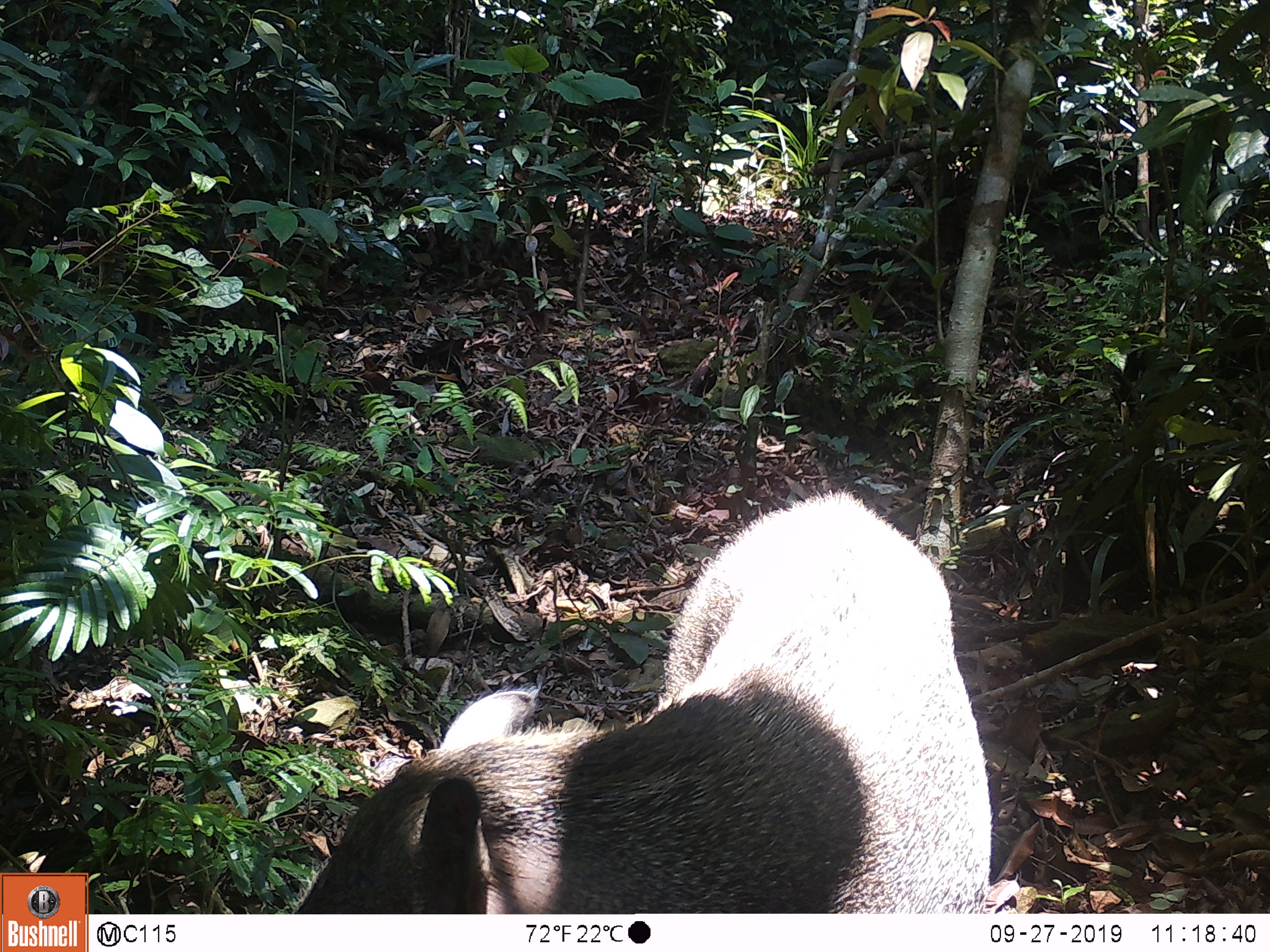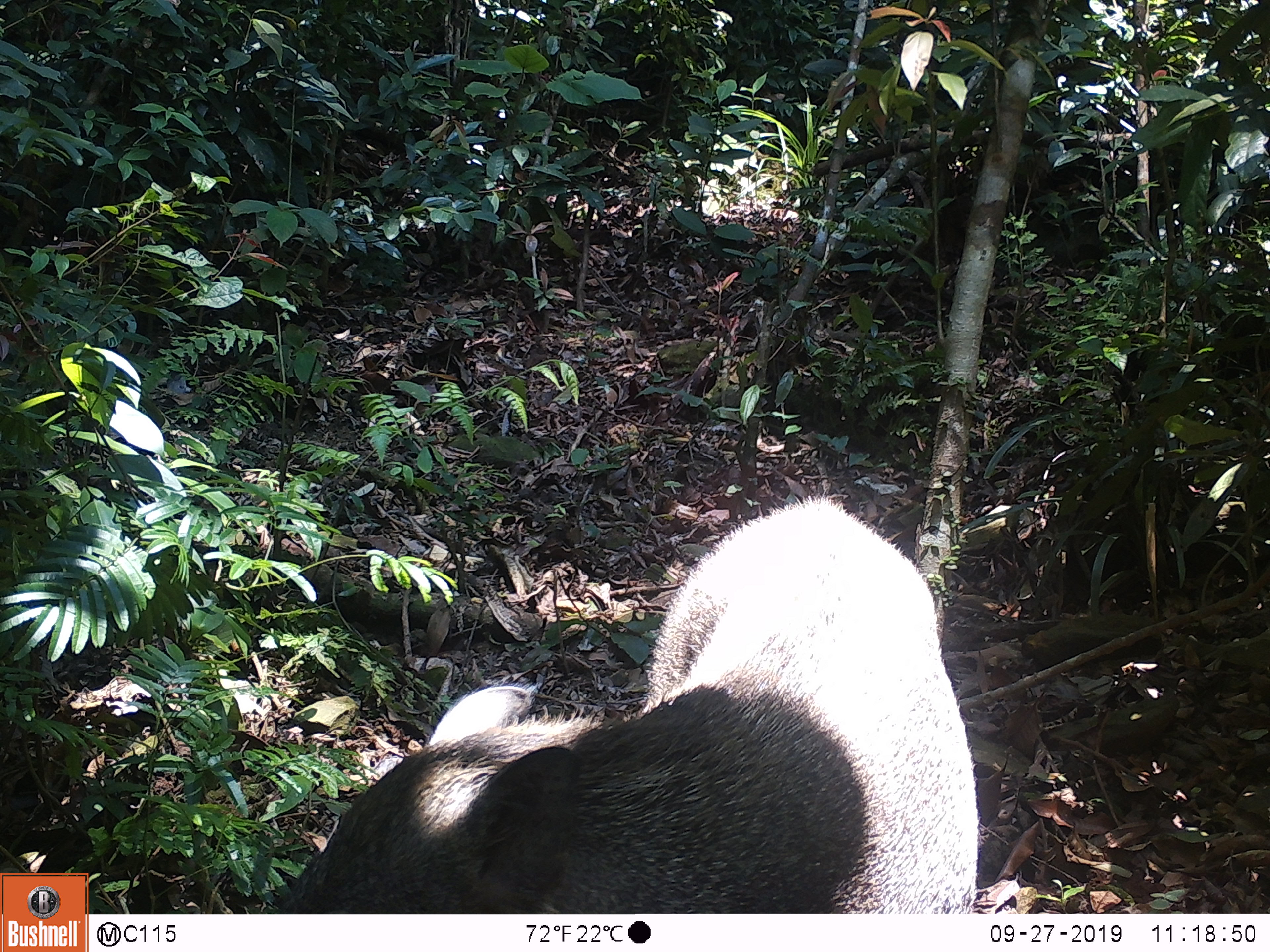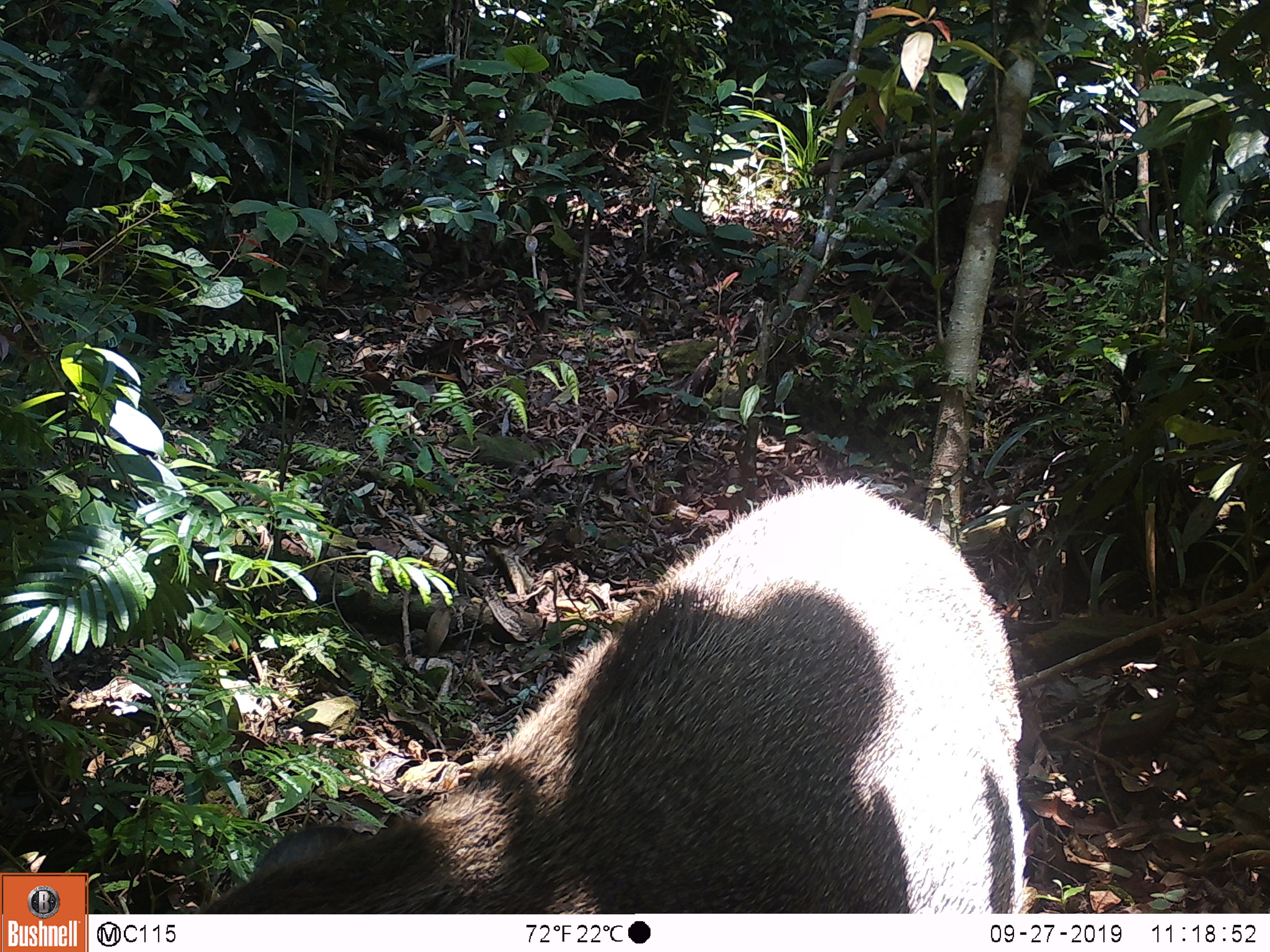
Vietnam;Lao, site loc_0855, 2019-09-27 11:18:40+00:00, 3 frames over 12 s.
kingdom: Animalia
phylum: Chordata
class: Mammalia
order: Artiodactyla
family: Suidae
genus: Sus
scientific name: Sus scrofa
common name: eurasian wild pig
Eurasian wild pig (Sus scrofa). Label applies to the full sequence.